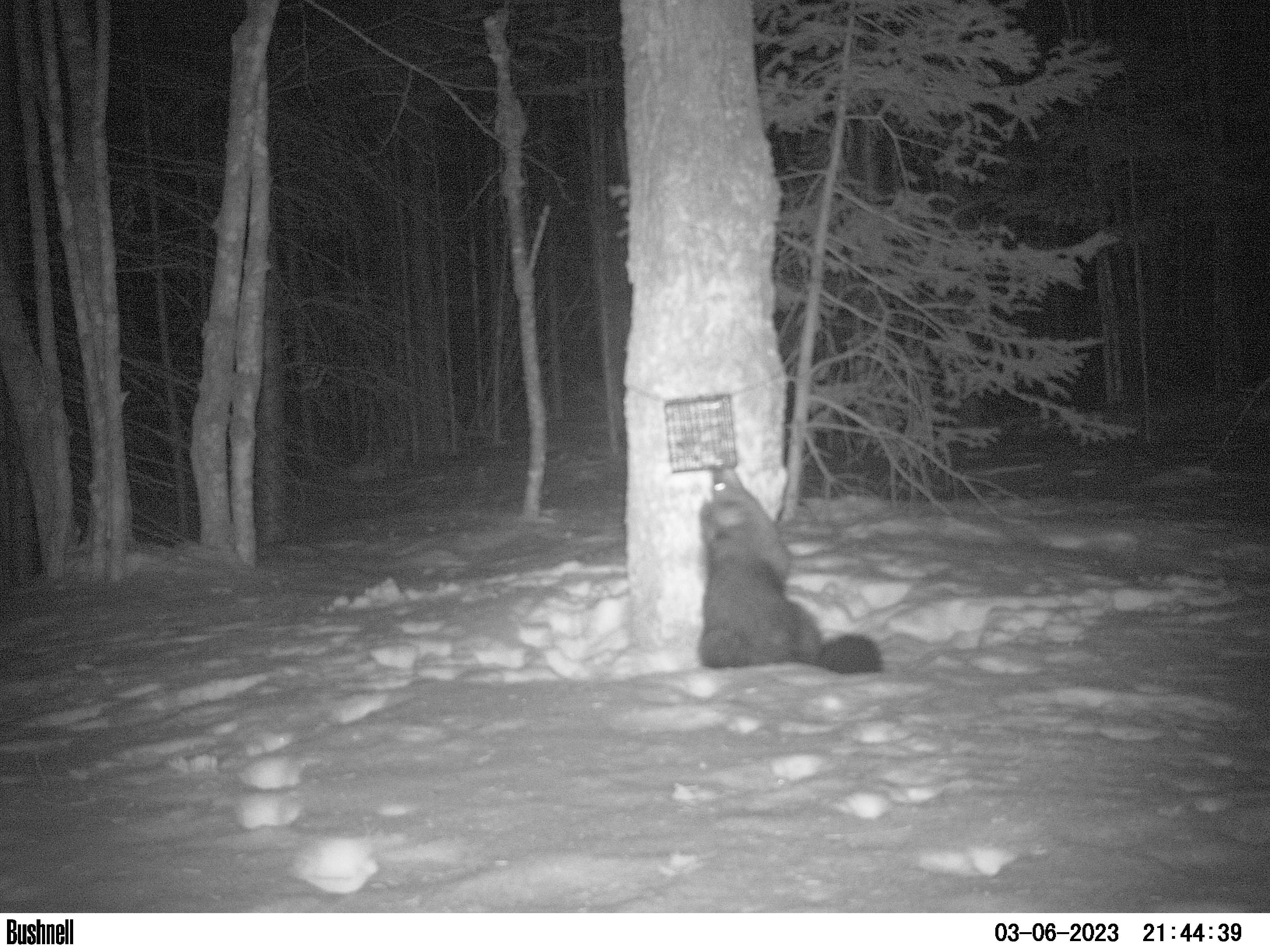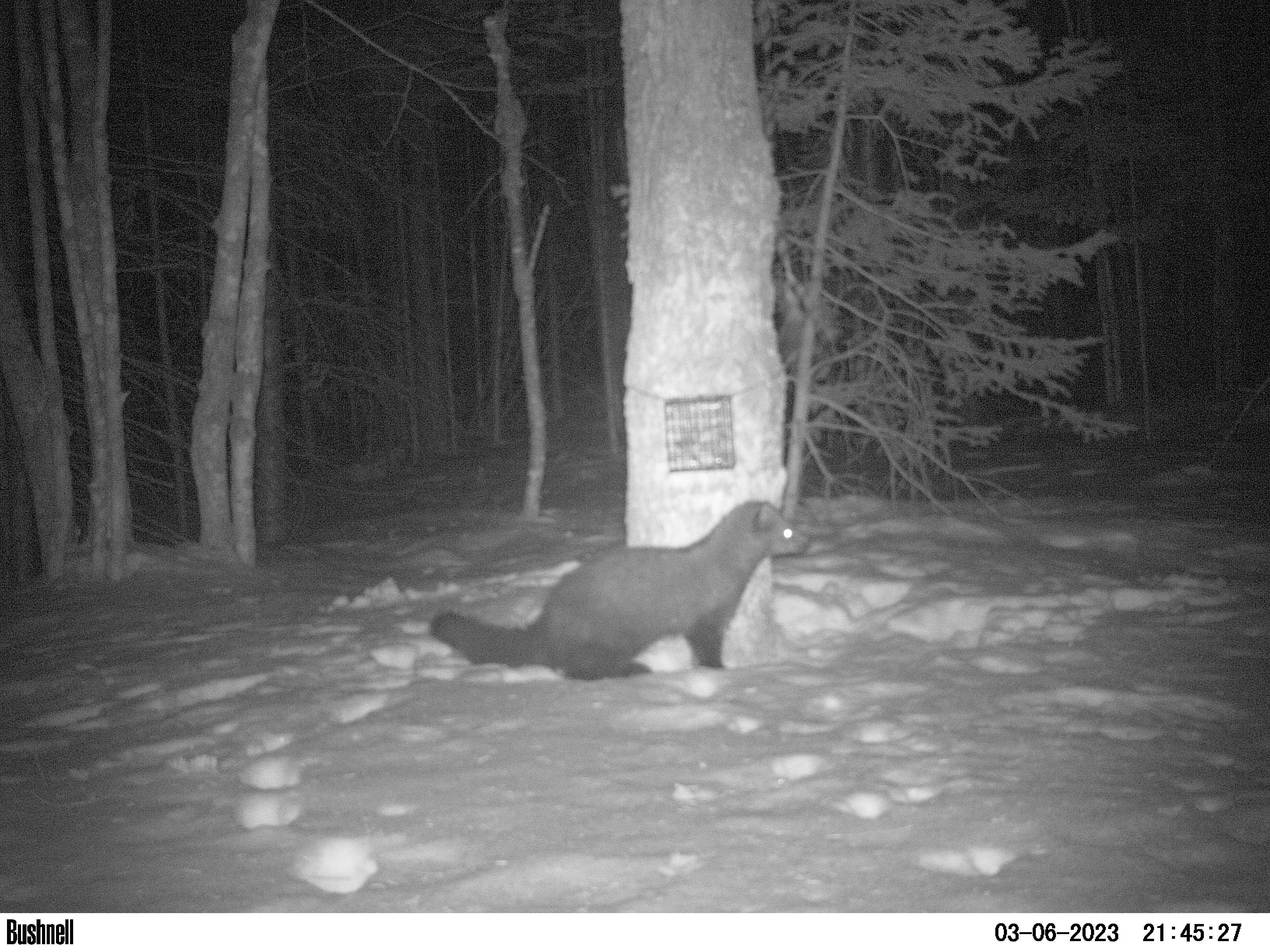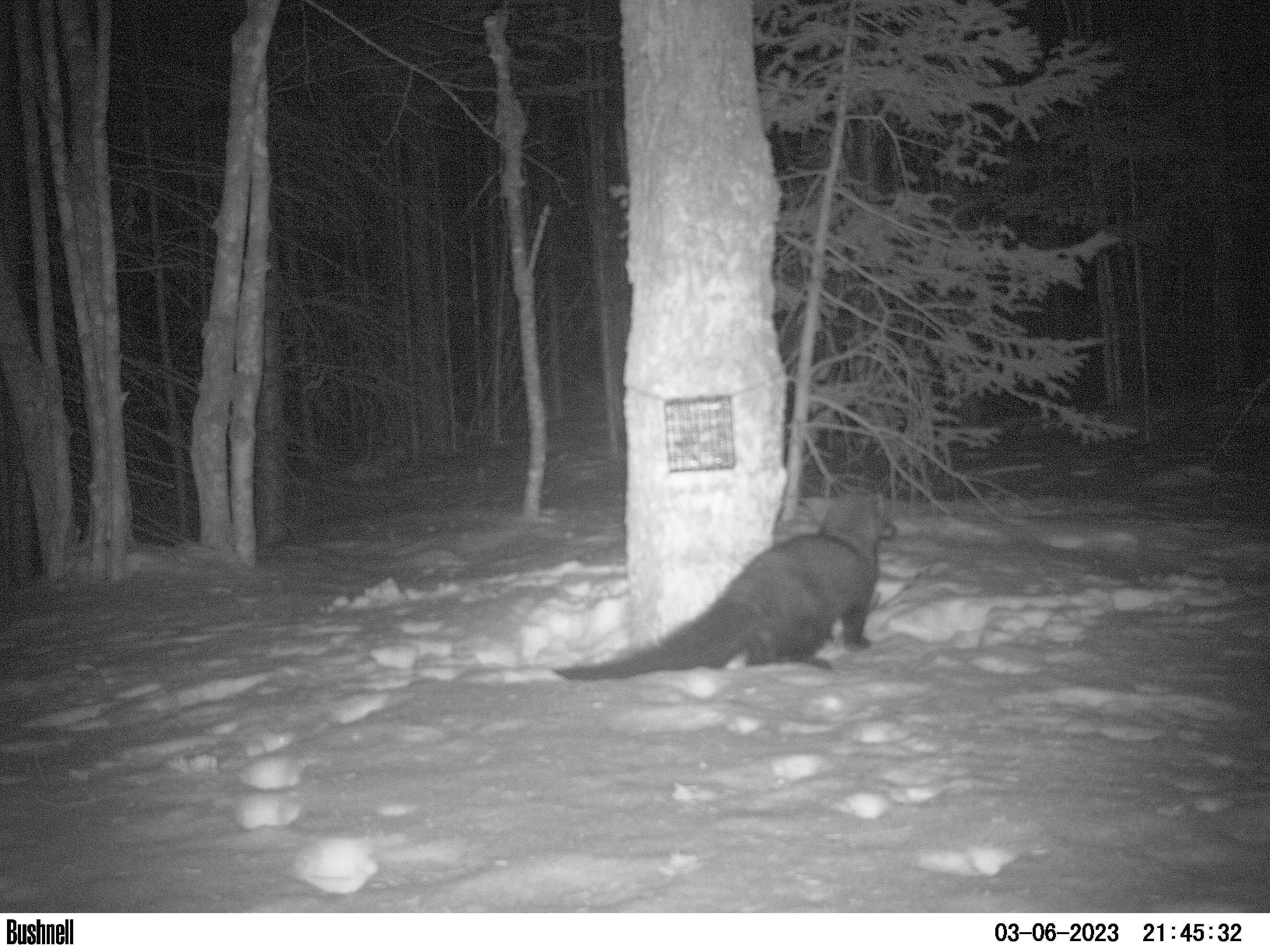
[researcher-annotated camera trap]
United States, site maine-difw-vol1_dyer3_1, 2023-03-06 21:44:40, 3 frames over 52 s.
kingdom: Animalia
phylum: Chordata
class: Mammalia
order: Carnivora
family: Mustelidae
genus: Pekania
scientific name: Pekania pennanti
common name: fisher